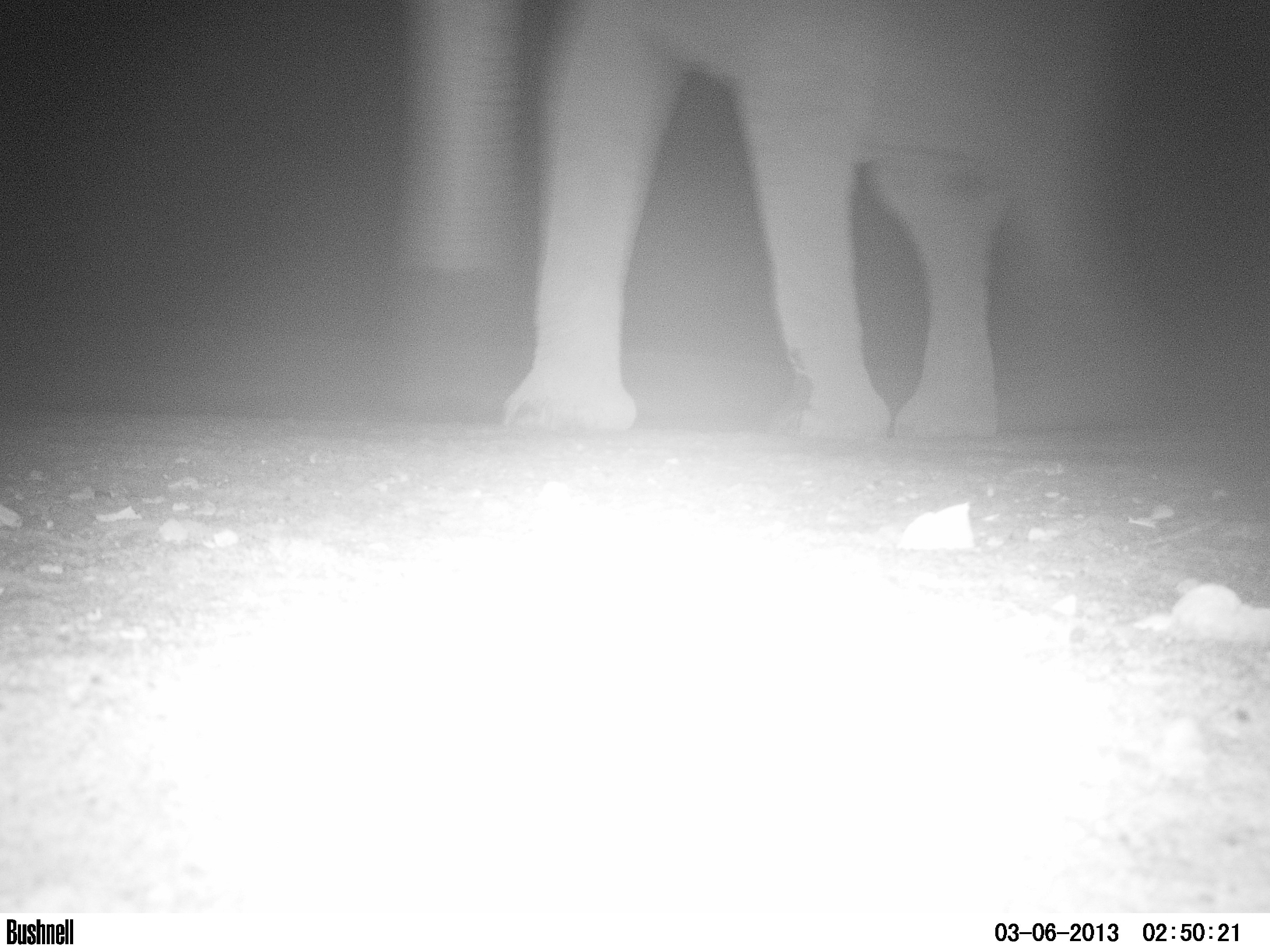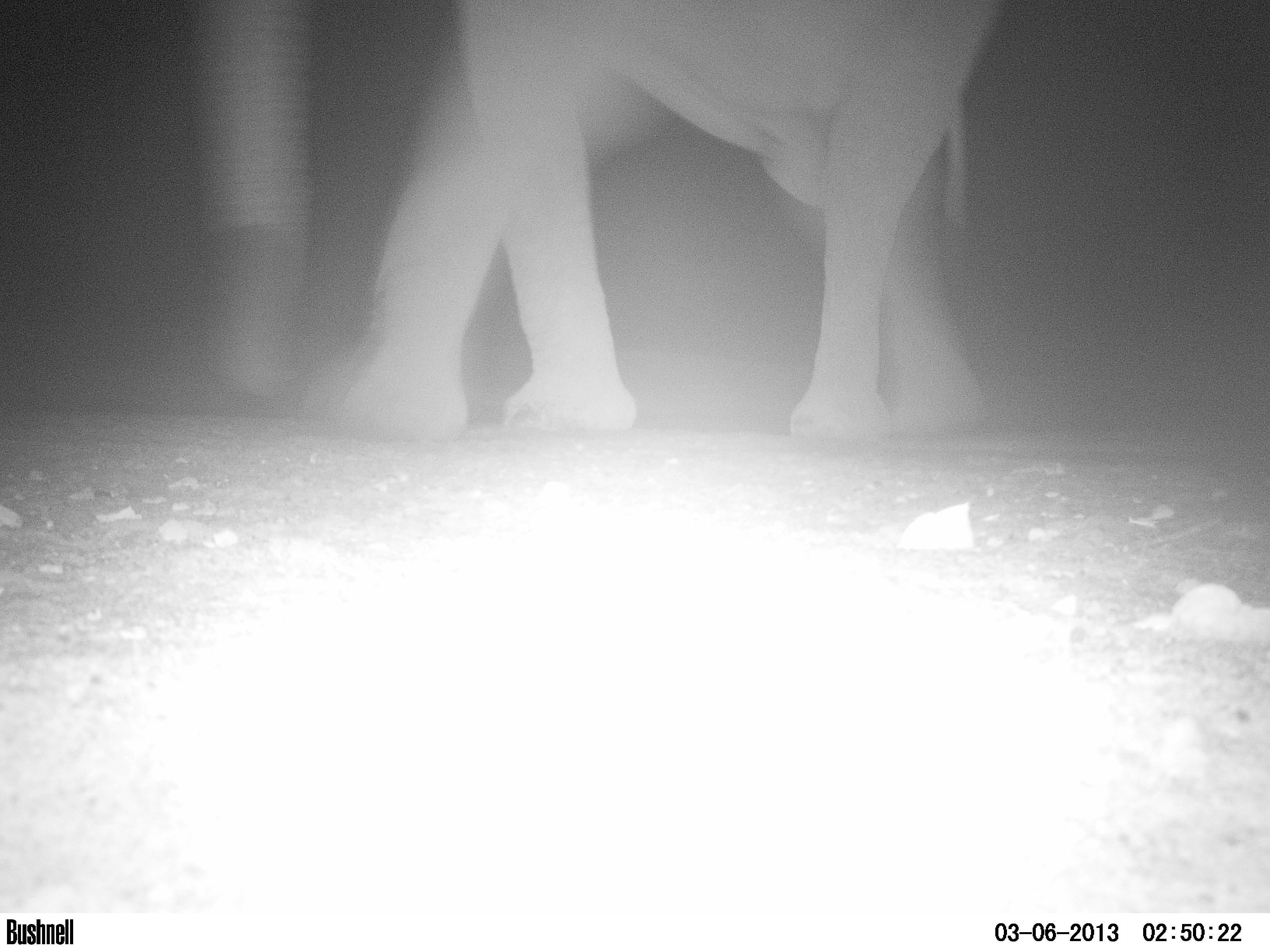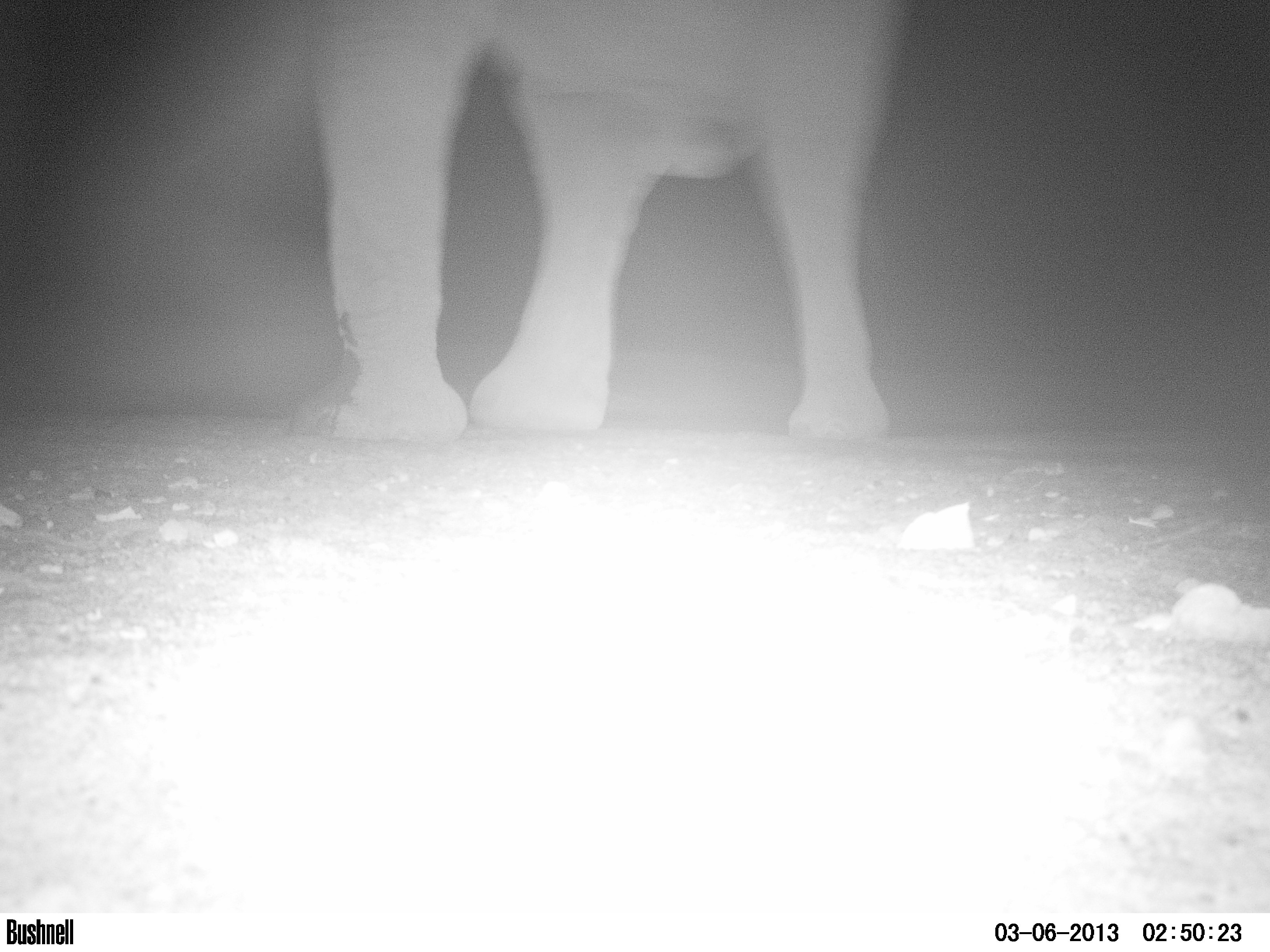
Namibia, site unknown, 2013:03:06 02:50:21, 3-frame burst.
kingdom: Animalia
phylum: Chordata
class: Mammalia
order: Proboscidea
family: Elephantidae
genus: Loxodonta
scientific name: Loxodonta africana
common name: african elephant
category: loxodanta africana